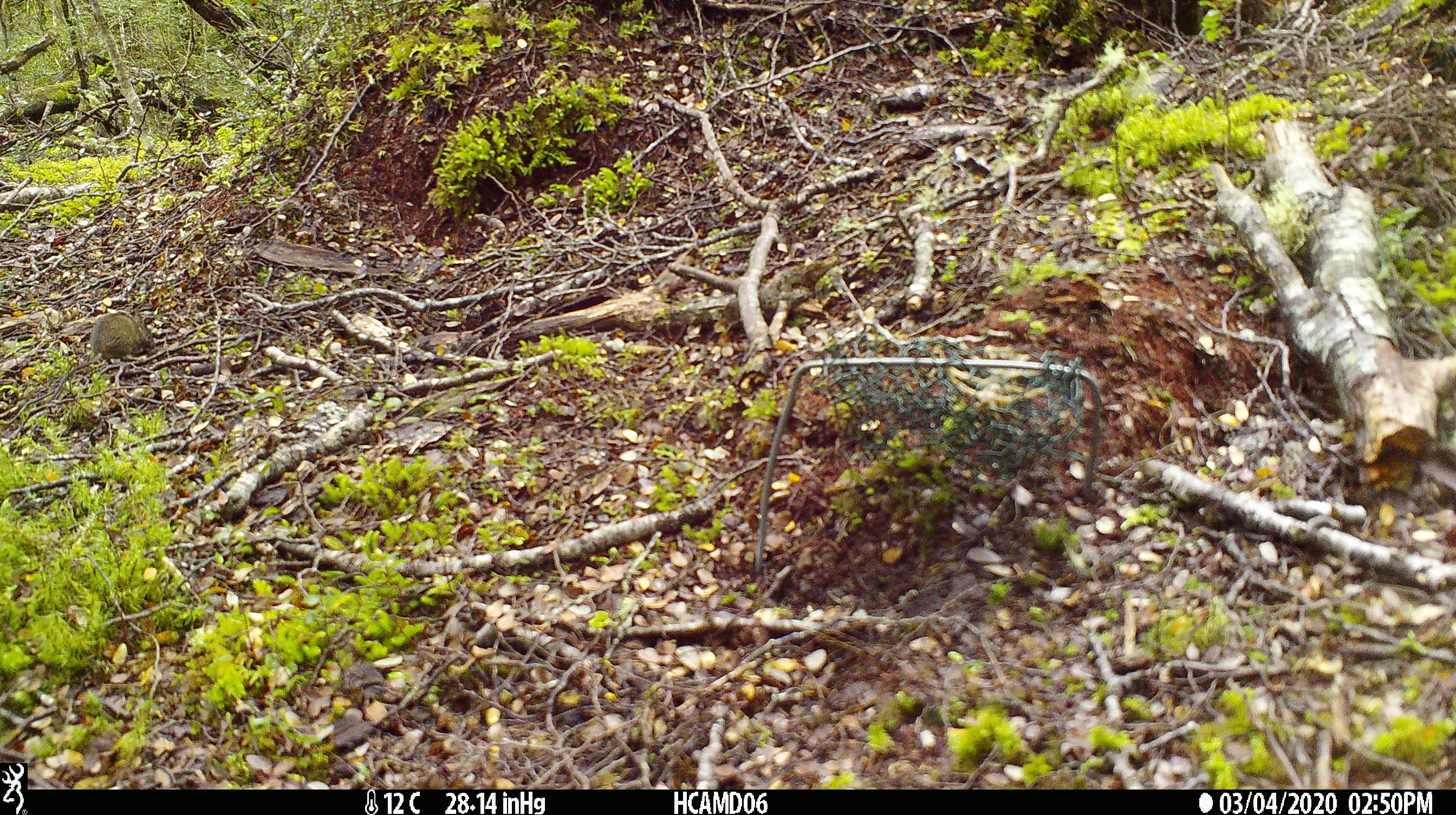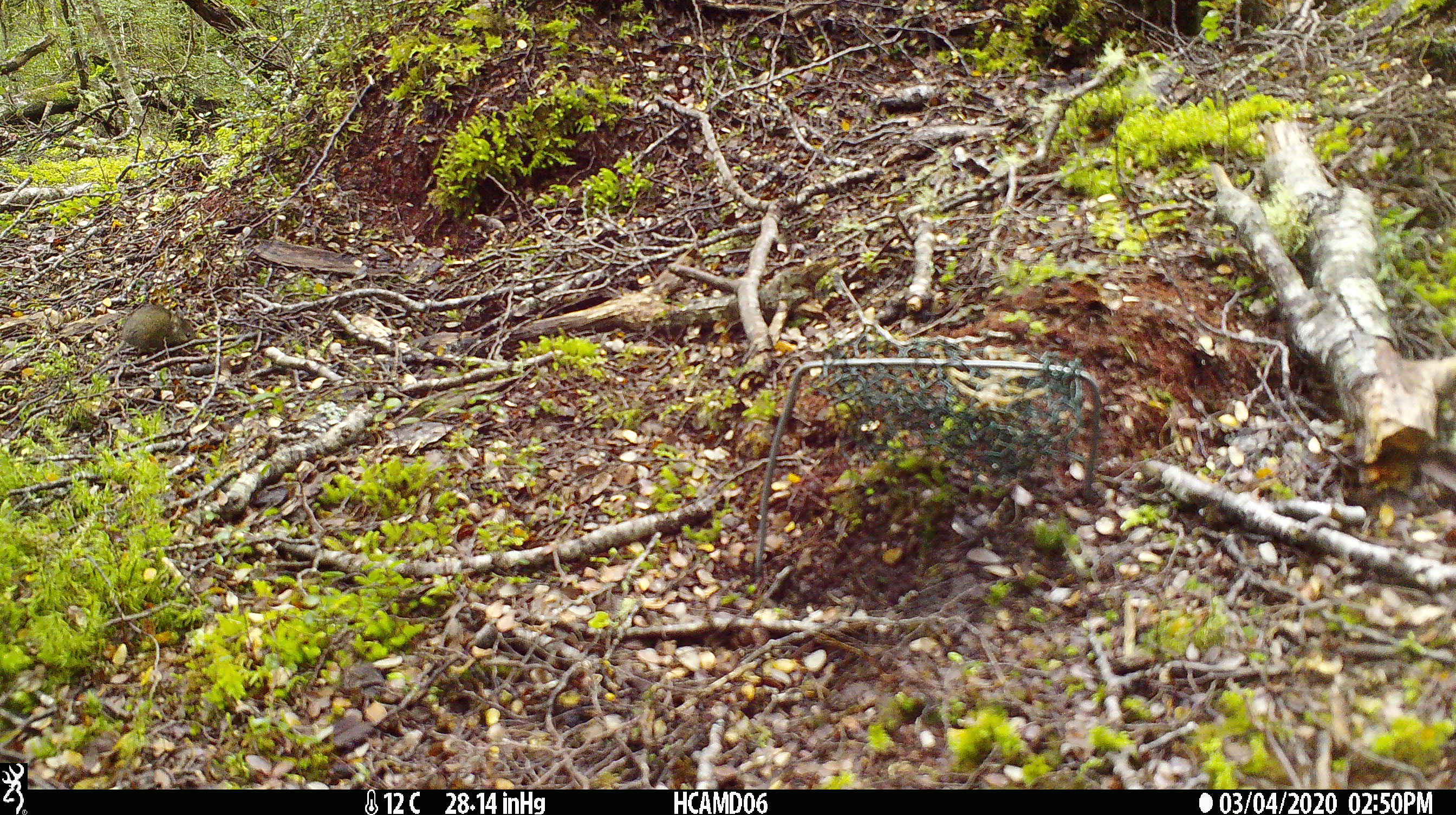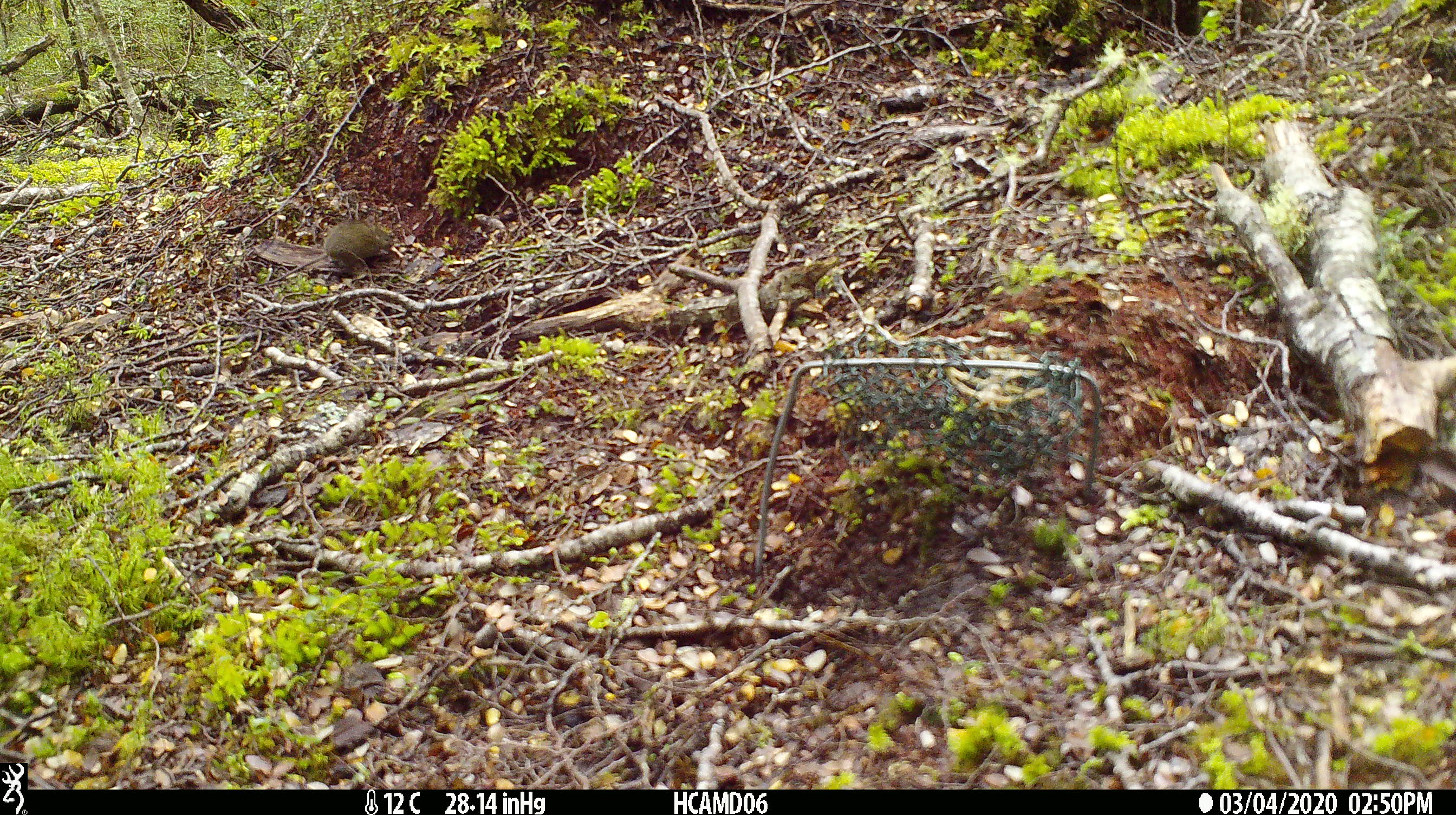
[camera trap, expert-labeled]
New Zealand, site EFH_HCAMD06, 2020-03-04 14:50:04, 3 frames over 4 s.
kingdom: Animalia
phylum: Chordata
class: Mammalia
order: Rodentia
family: Muridae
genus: Mus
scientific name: Mus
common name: mouse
Mouse (Mus).